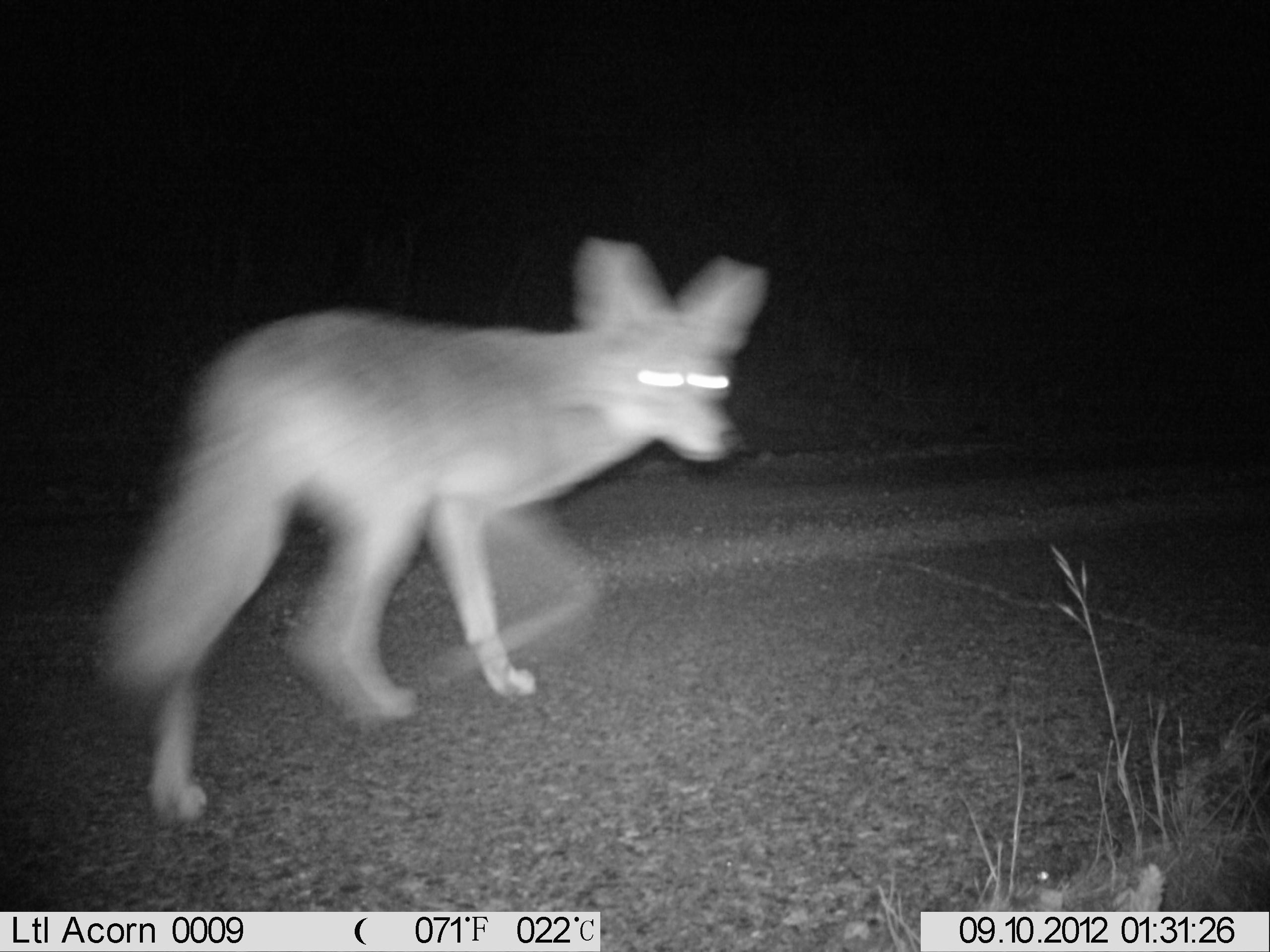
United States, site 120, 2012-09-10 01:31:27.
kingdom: Animalia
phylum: Chordata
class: Mammalia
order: Carnivora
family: Canidae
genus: Canis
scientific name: Canis latrans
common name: coyote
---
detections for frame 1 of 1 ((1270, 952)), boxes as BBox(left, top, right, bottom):
coyote: BBox(108, 228, 765, 825)